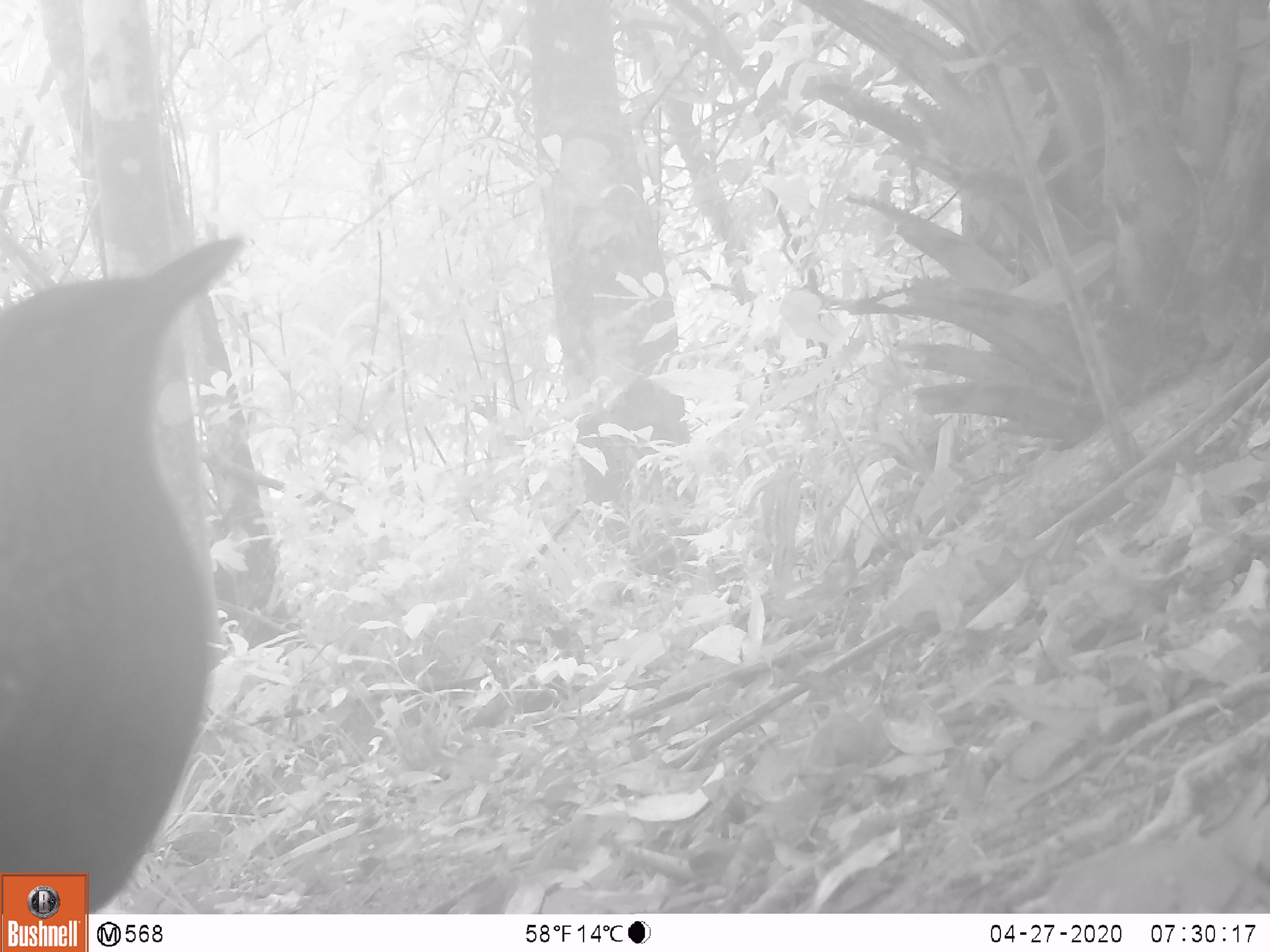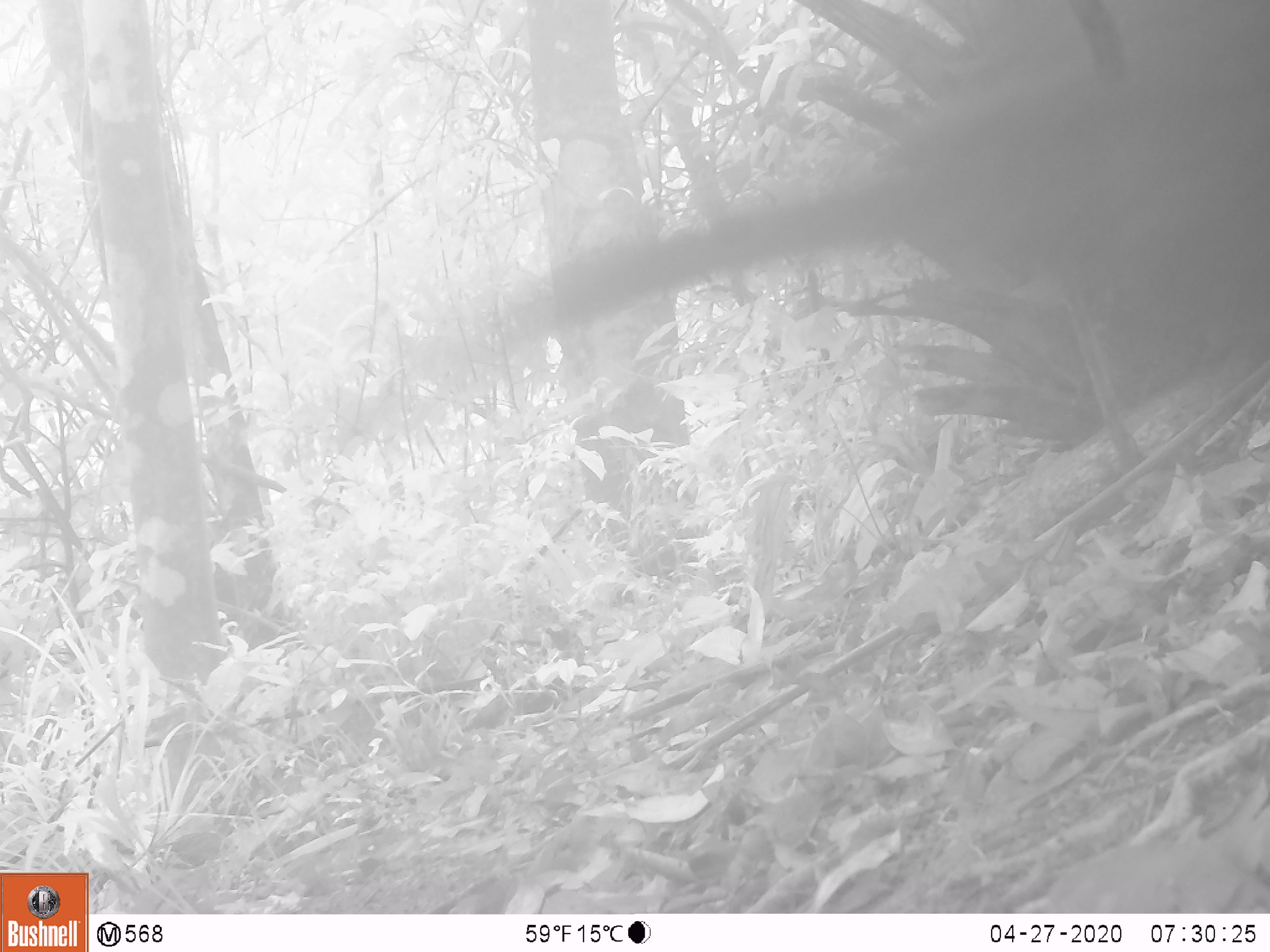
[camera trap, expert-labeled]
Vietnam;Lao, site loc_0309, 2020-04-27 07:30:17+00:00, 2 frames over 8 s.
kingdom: Animalia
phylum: Chordata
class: Aves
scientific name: Aves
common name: bird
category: unidentified bird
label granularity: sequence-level